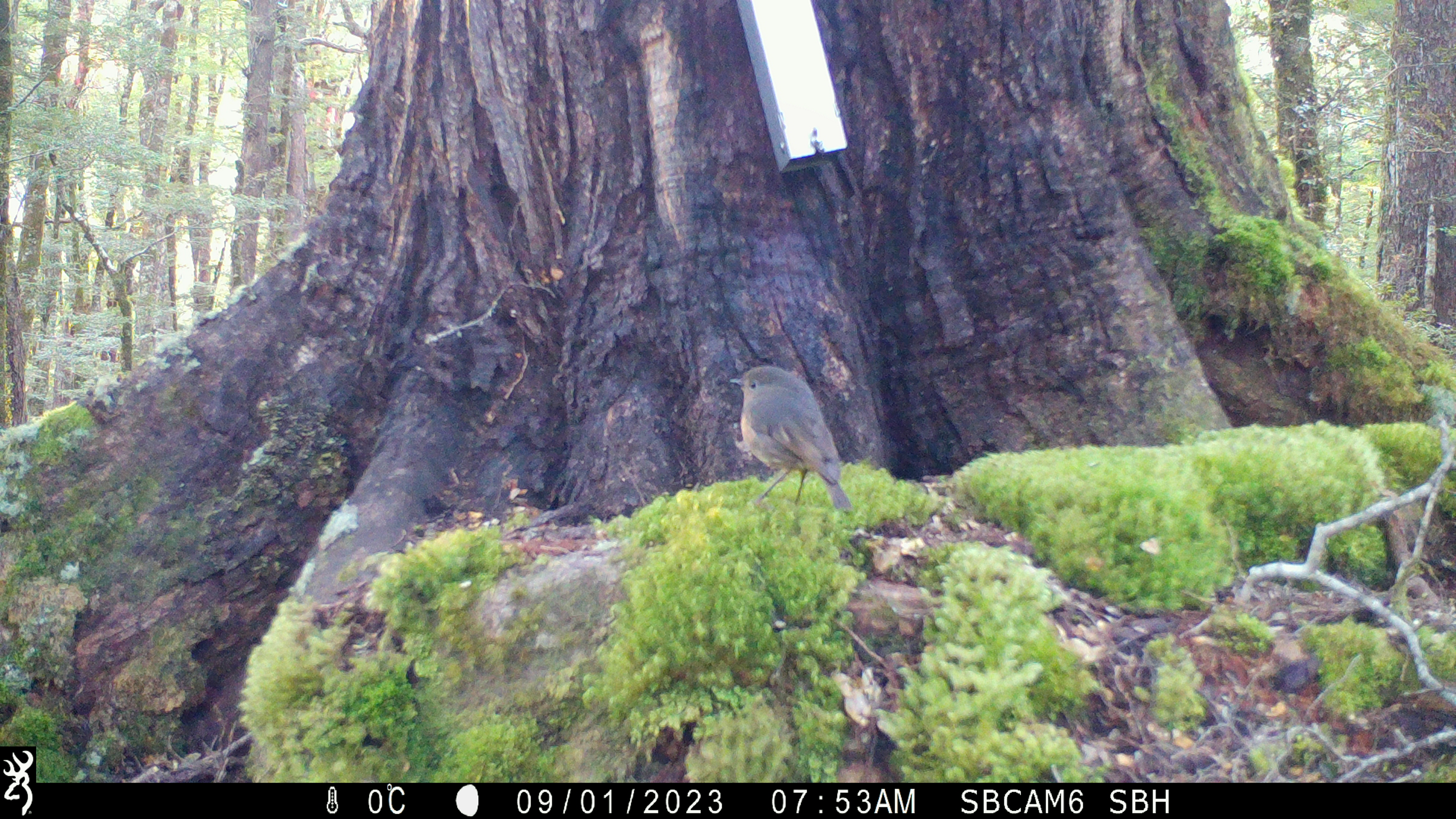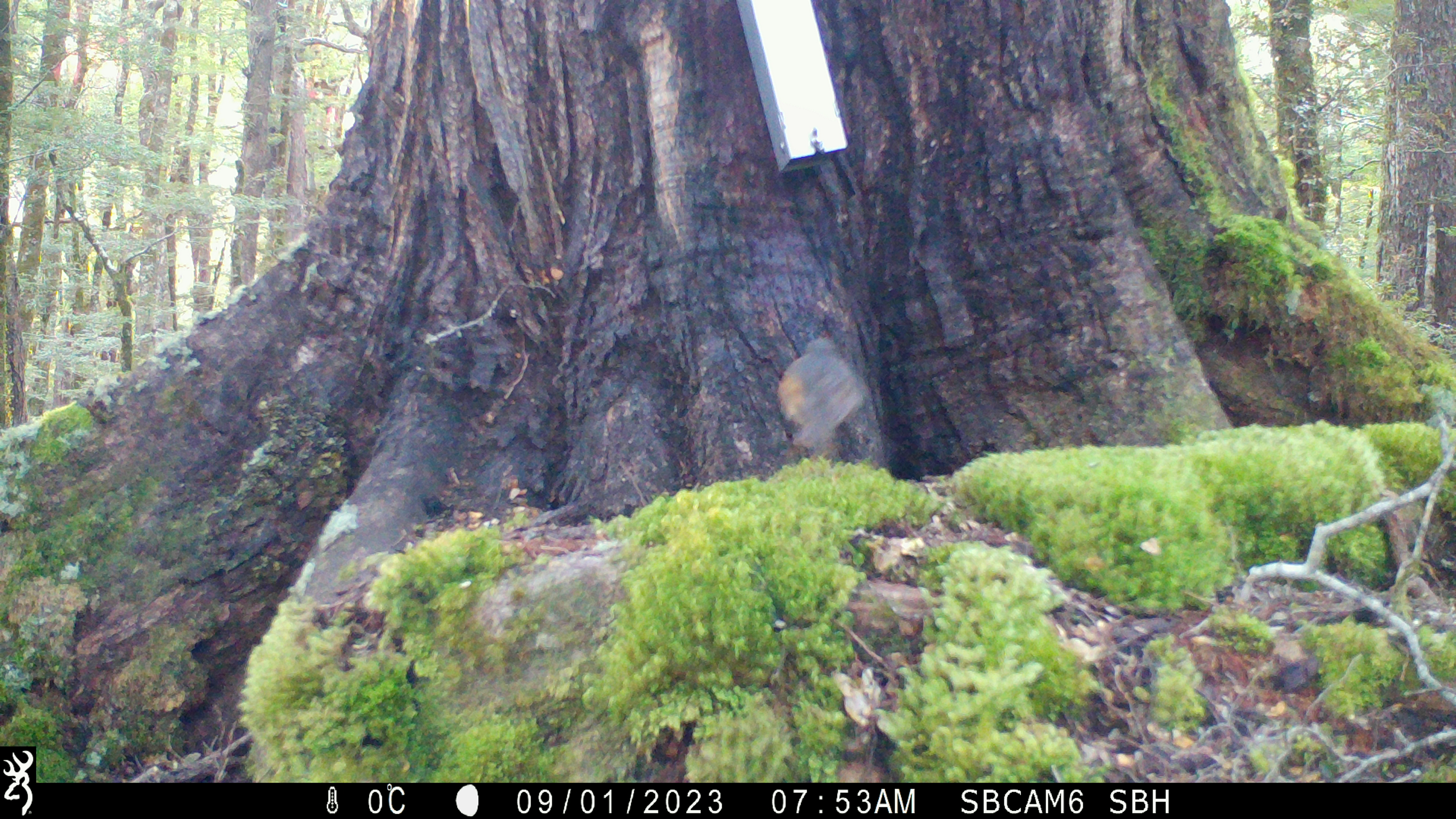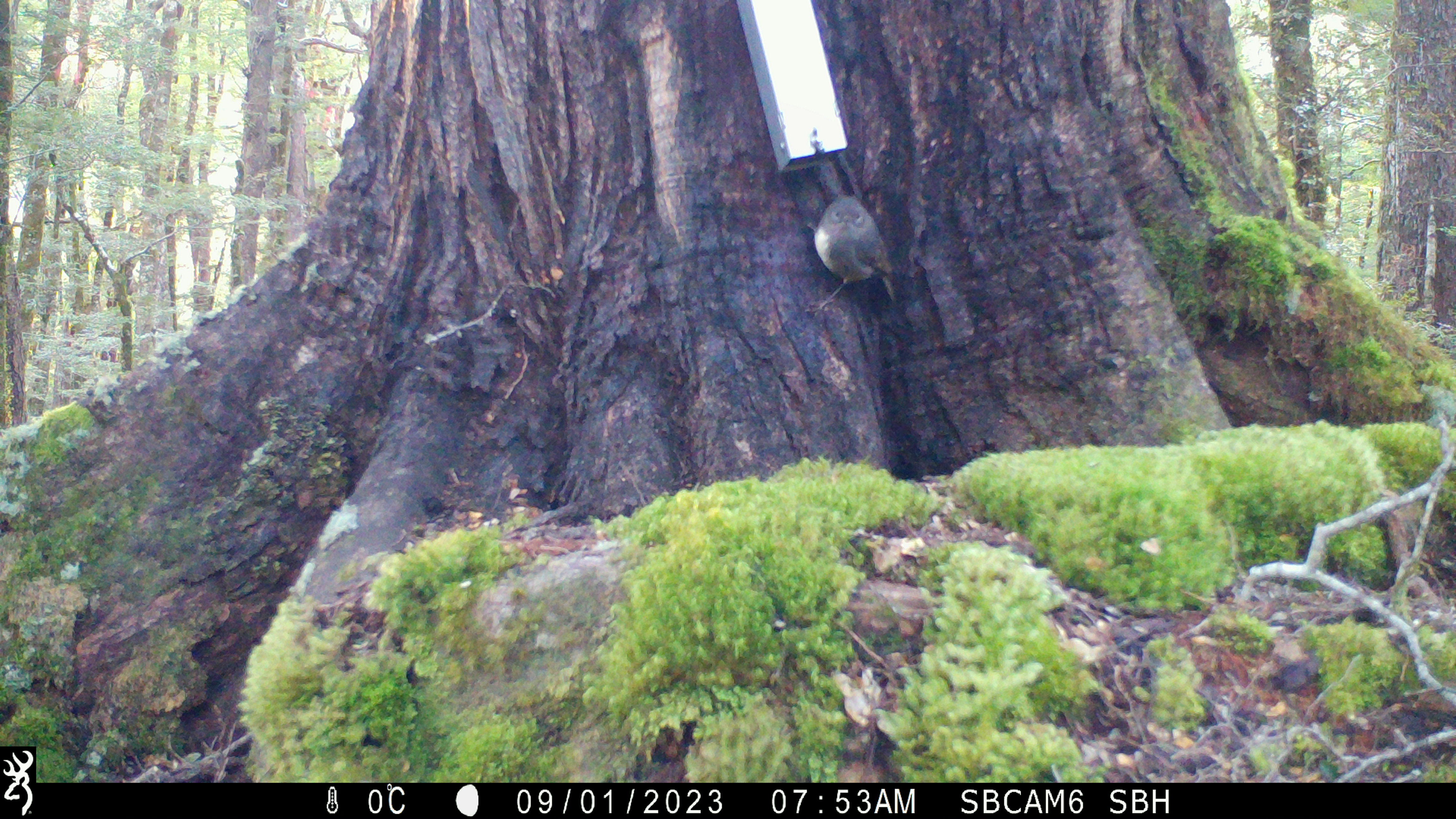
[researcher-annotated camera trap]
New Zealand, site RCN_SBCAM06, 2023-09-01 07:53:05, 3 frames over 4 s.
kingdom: Animalia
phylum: Chordata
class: Aves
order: Passeriformes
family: Petroicidae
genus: Petroica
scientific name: Petroica australis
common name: new zealand robin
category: robin